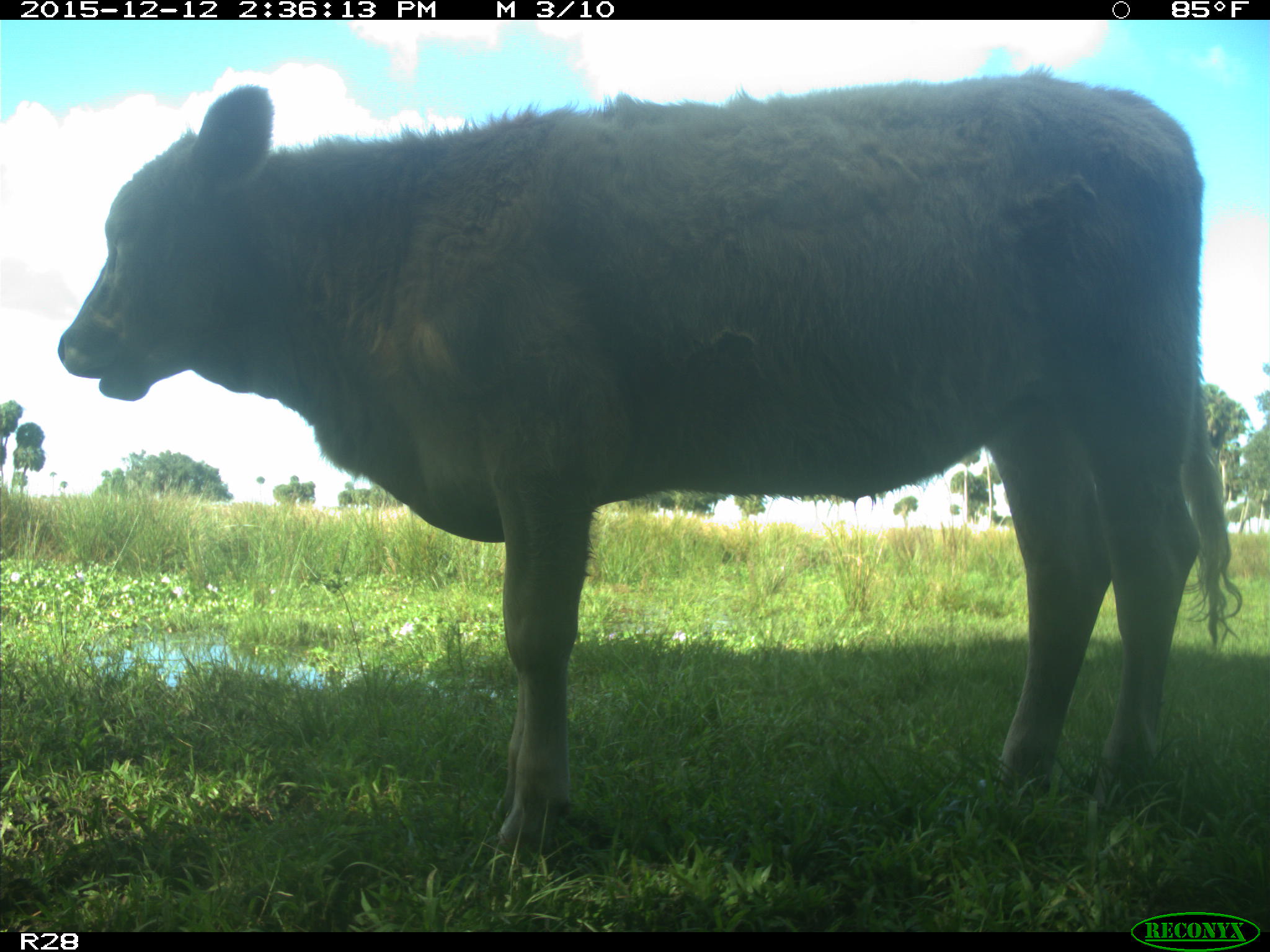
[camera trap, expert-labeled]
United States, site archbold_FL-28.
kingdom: Animalia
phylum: Chordata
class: Mammalia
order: Artiodactyla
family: Bovidae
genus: Bos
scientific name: Bos taurus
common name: domestic cow